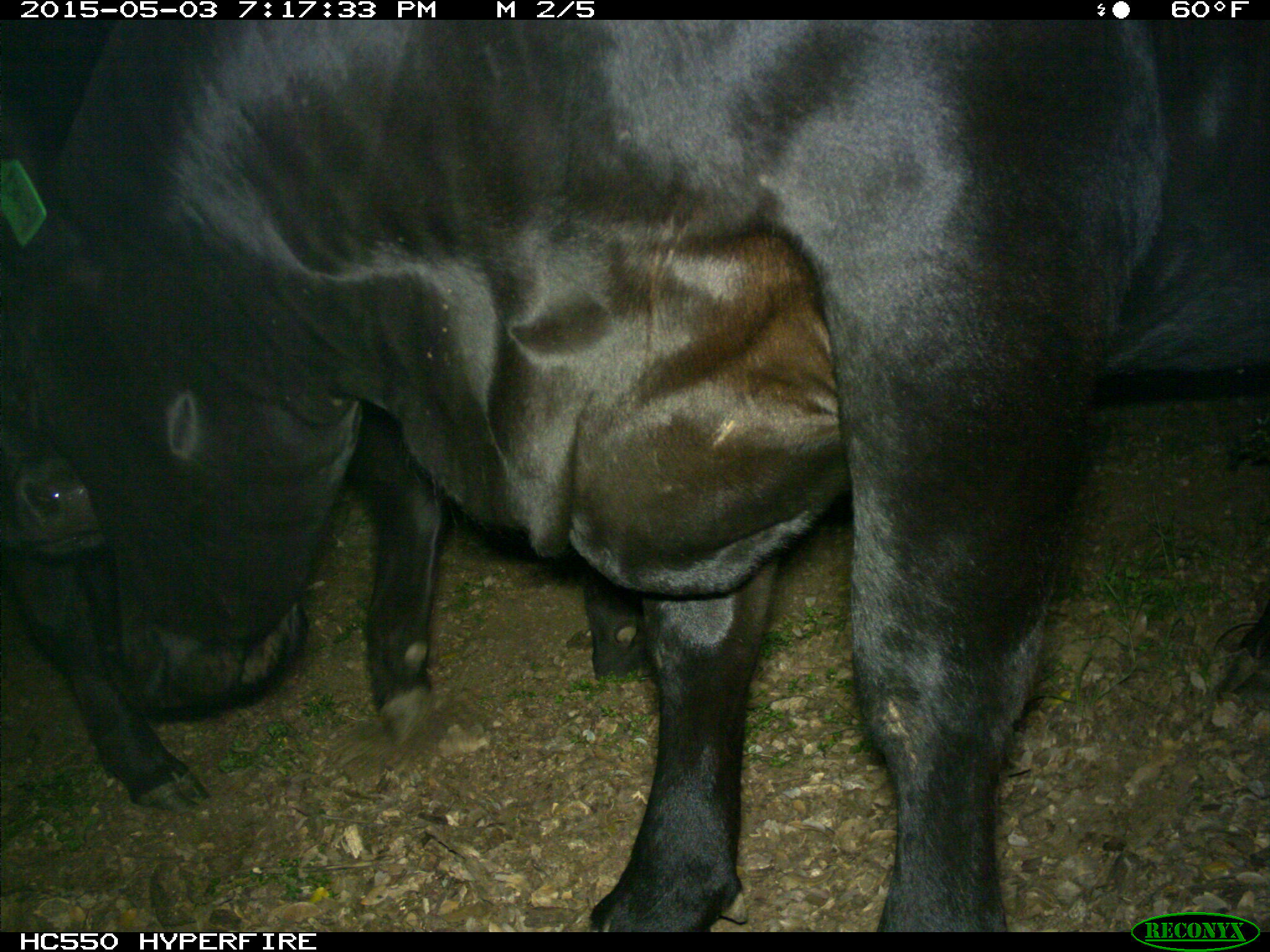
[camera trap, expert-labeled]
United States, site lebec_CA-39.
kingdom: Animalia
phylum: Chordata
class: Mammalia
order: Artiodactyla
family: Bovidae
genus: Bos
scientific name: Bos taurus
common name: domestic cow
Bos taurus (domestic cow).